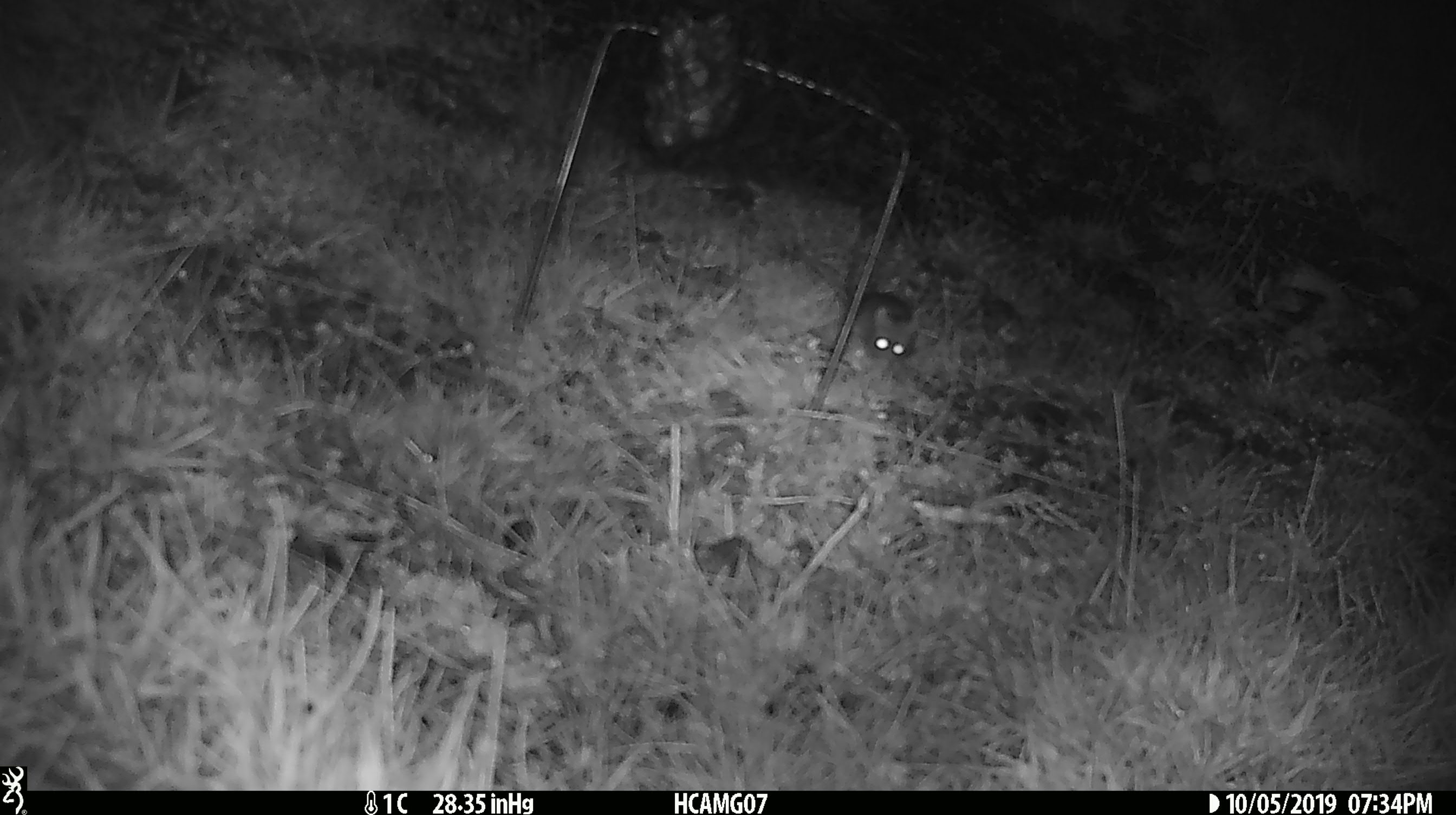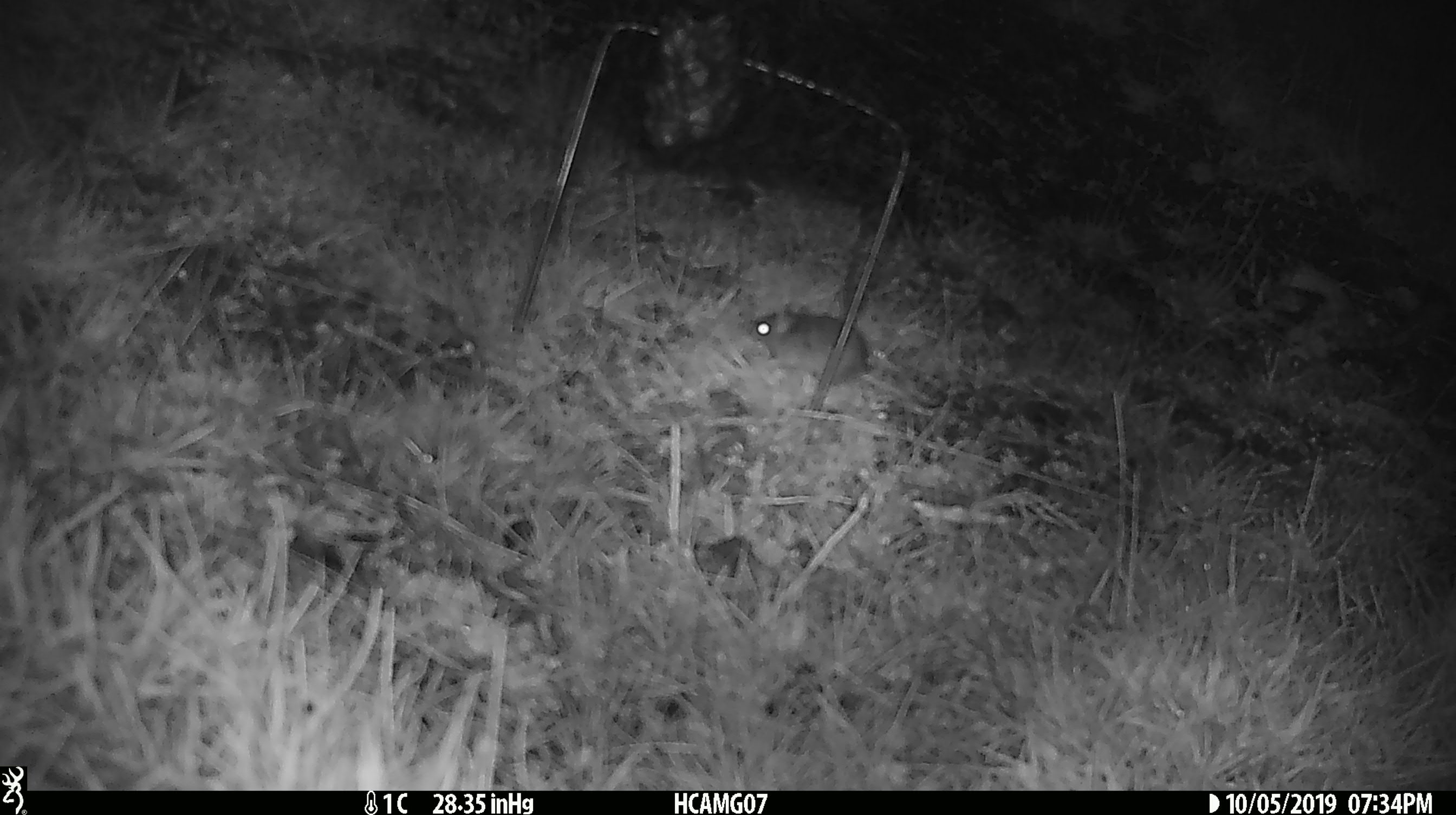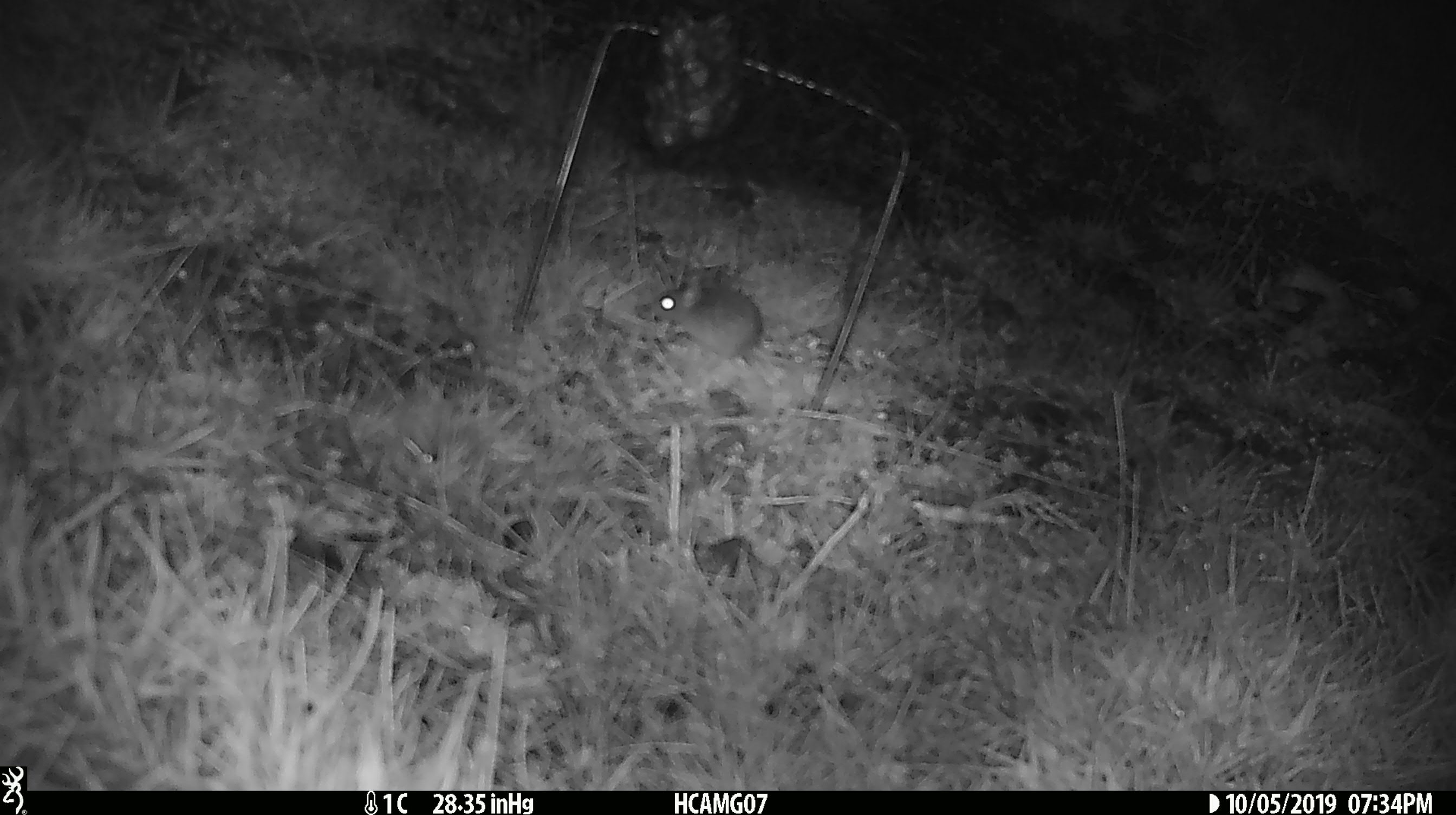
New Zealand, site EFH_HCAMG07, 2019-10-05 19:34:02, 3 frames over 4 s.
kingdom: Animalia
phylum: Chordata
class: Mammalia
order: Rodentia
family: Muridae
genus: Mus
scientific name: Mus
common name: mouse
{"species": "mouse (Mus)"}